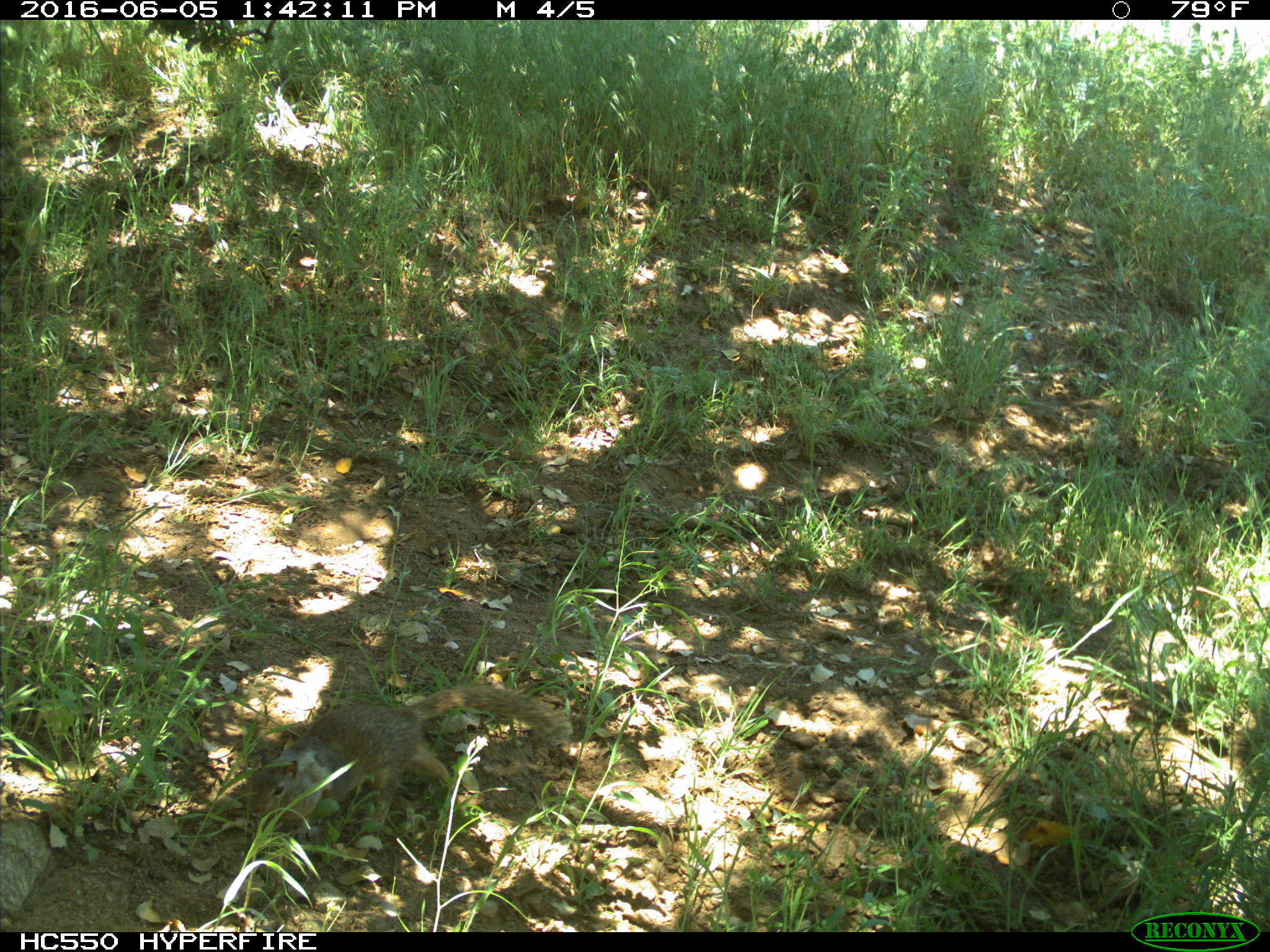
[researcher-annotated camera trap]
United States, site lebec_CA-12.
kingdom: Animalia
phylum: Chordata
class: Mammalia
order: Rodentia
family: Sciuridae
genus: Otospermophilus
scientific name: Otospermophilus beecheyi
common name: california ground squirrel